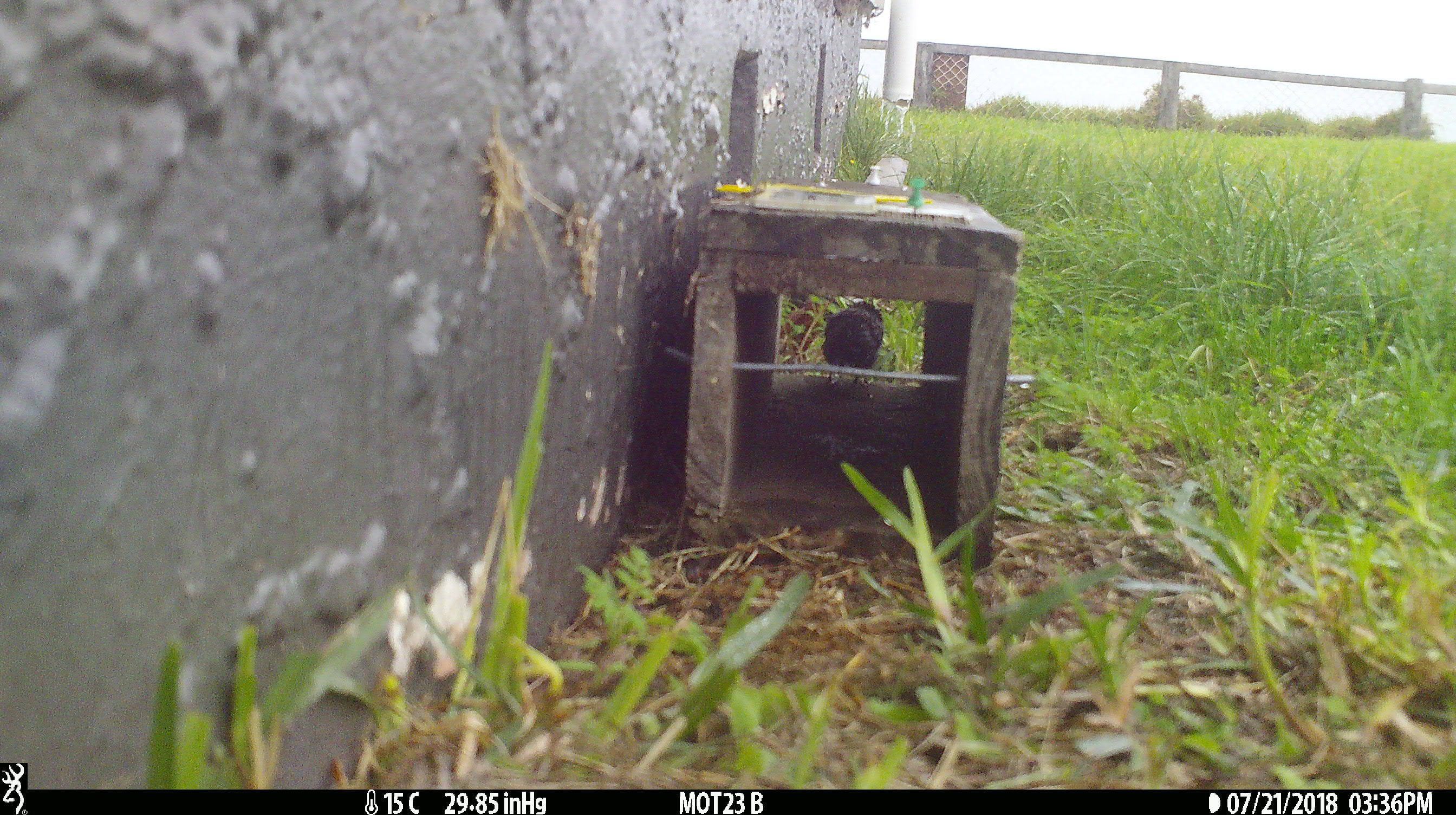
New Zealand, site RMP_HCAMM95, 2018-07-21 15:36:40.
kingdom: Animalia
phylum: Chordata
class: Aves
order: Passeriformes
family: Passeridae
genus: Passer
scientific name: Passer domesticus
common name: house sparrow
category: sparrow